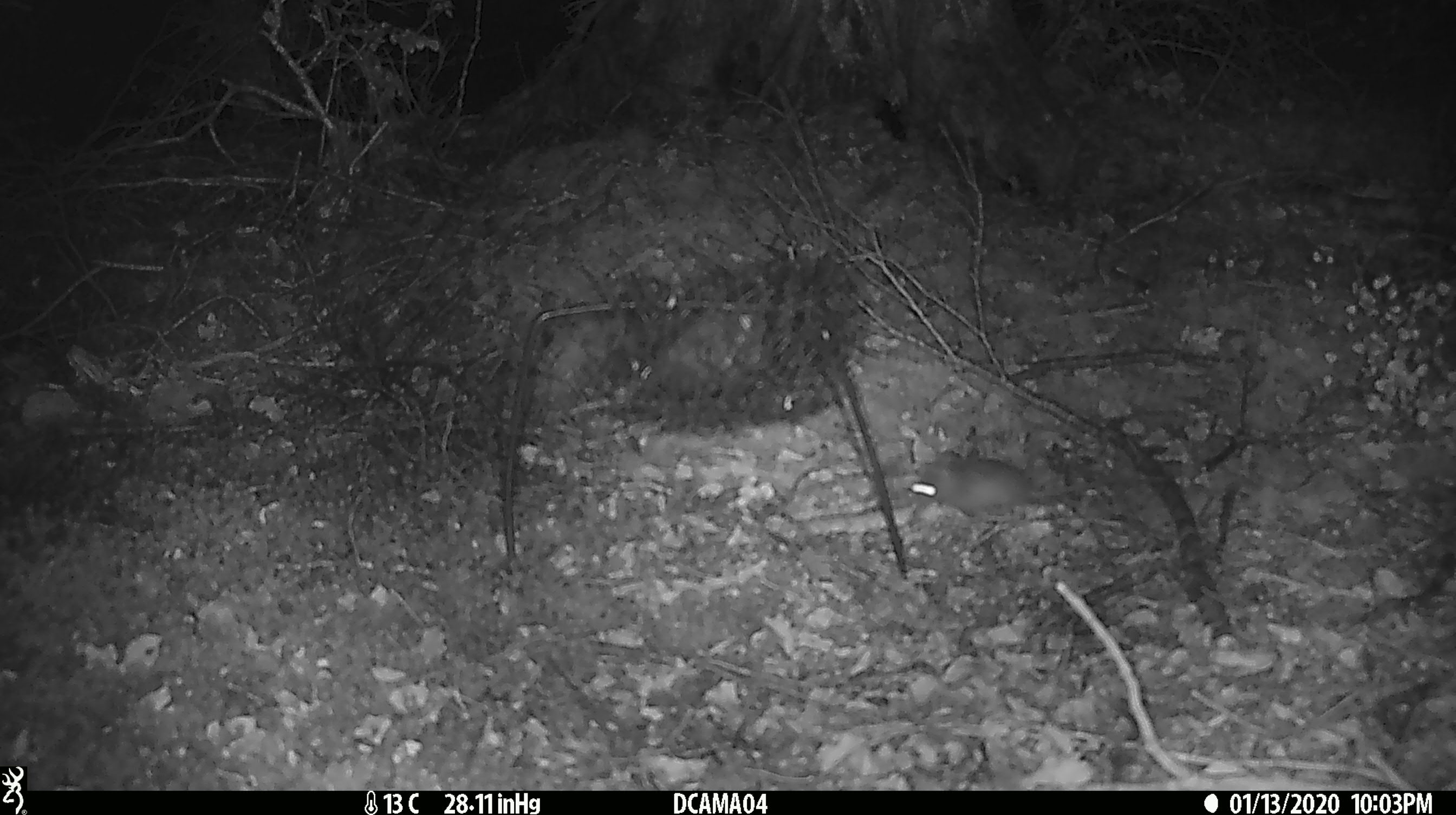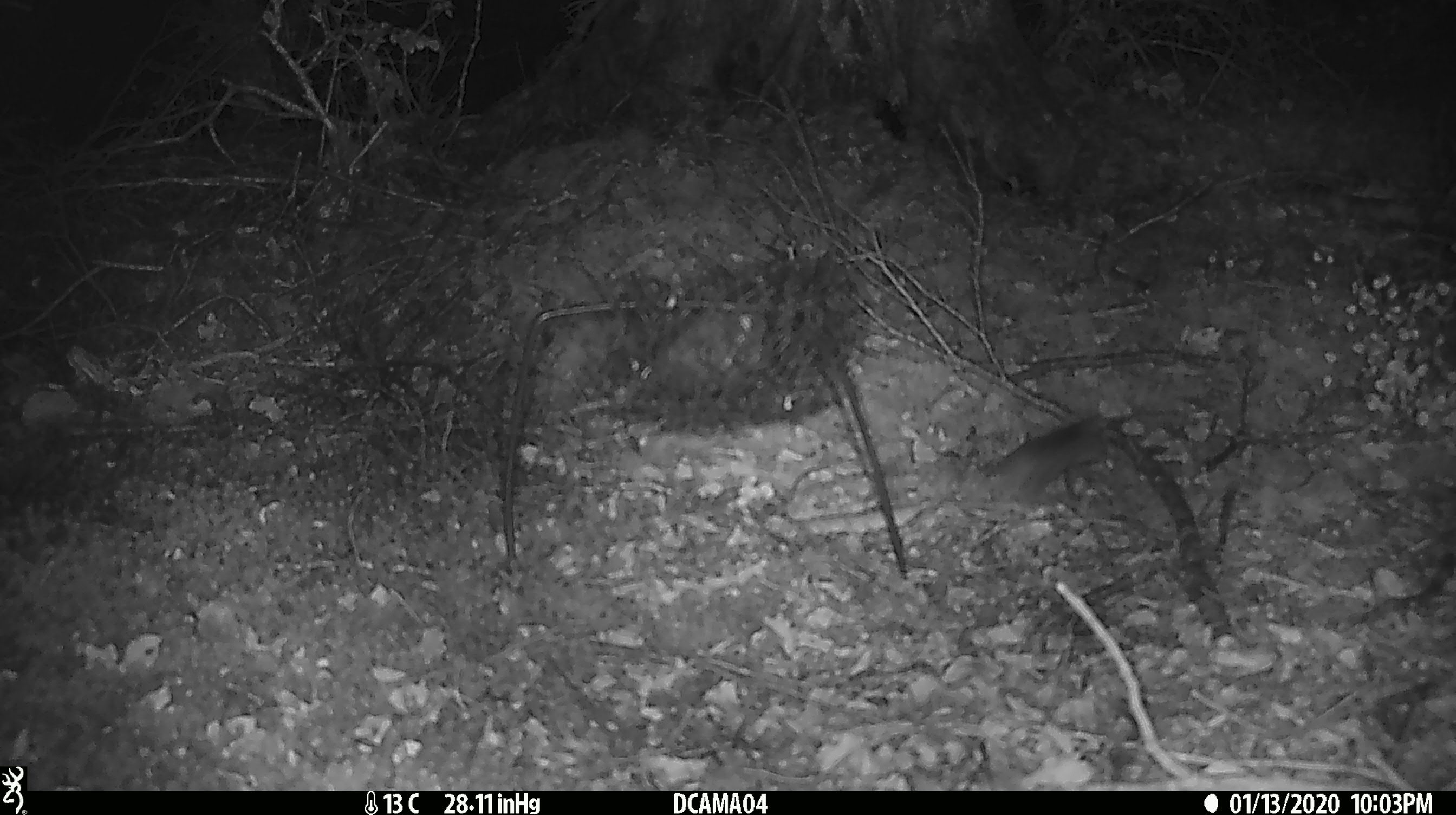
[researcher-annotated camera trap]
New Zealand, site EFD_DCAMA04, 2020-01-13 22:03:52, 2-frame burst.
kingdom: Animalia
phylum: Chordata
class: Mammalia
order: Rodentia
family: Muridae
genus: Mus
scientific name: Mus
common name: mouse